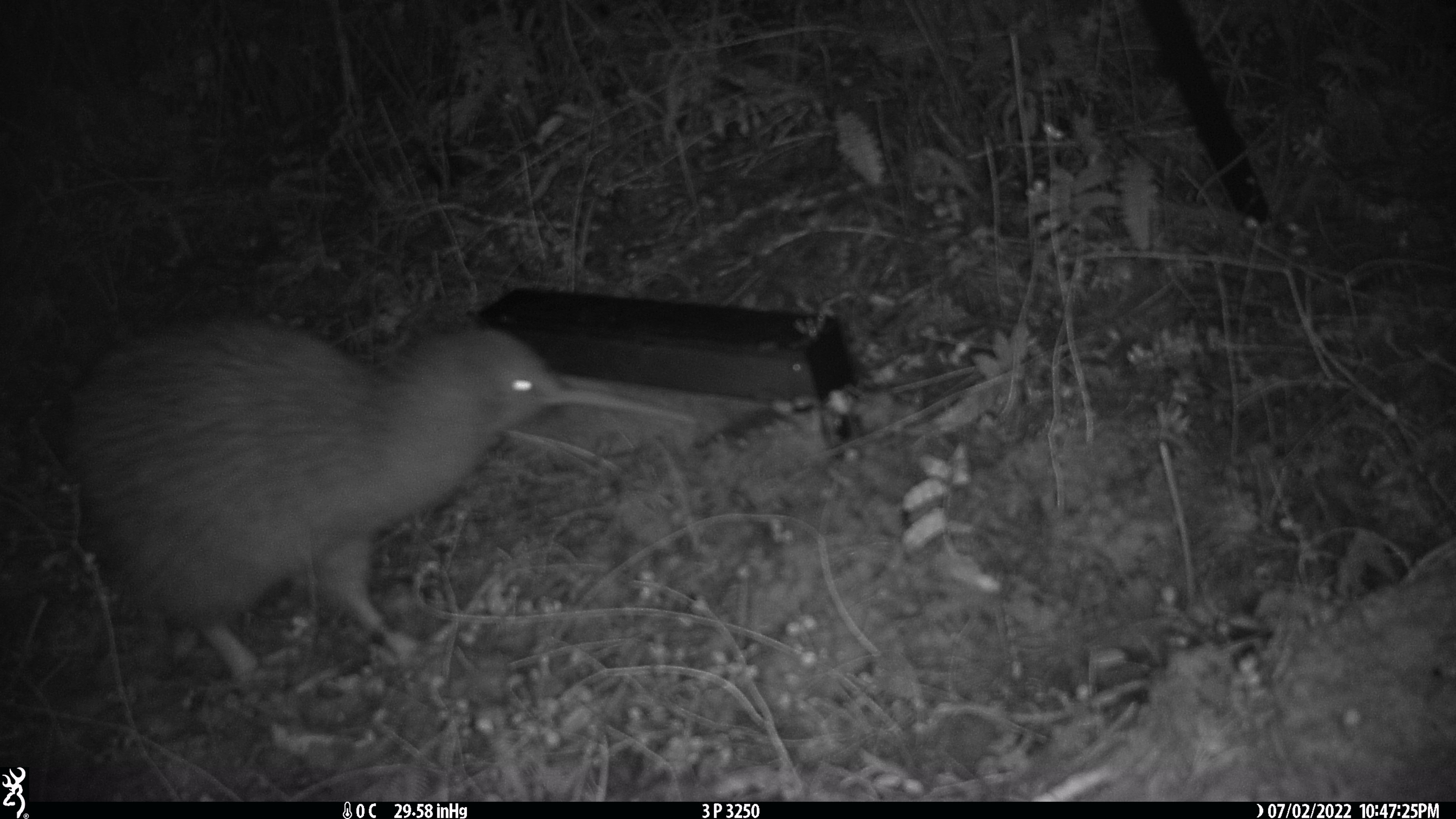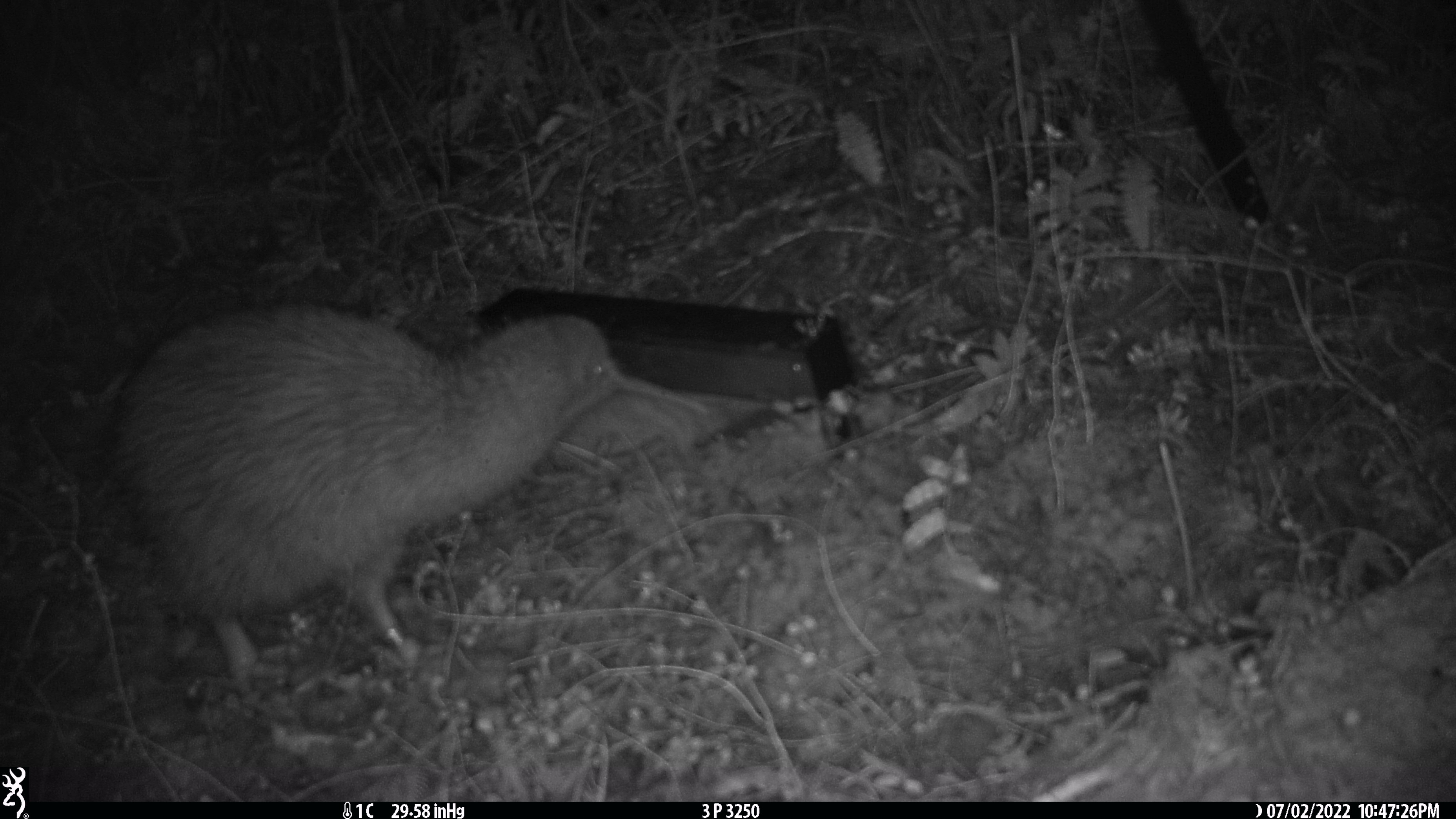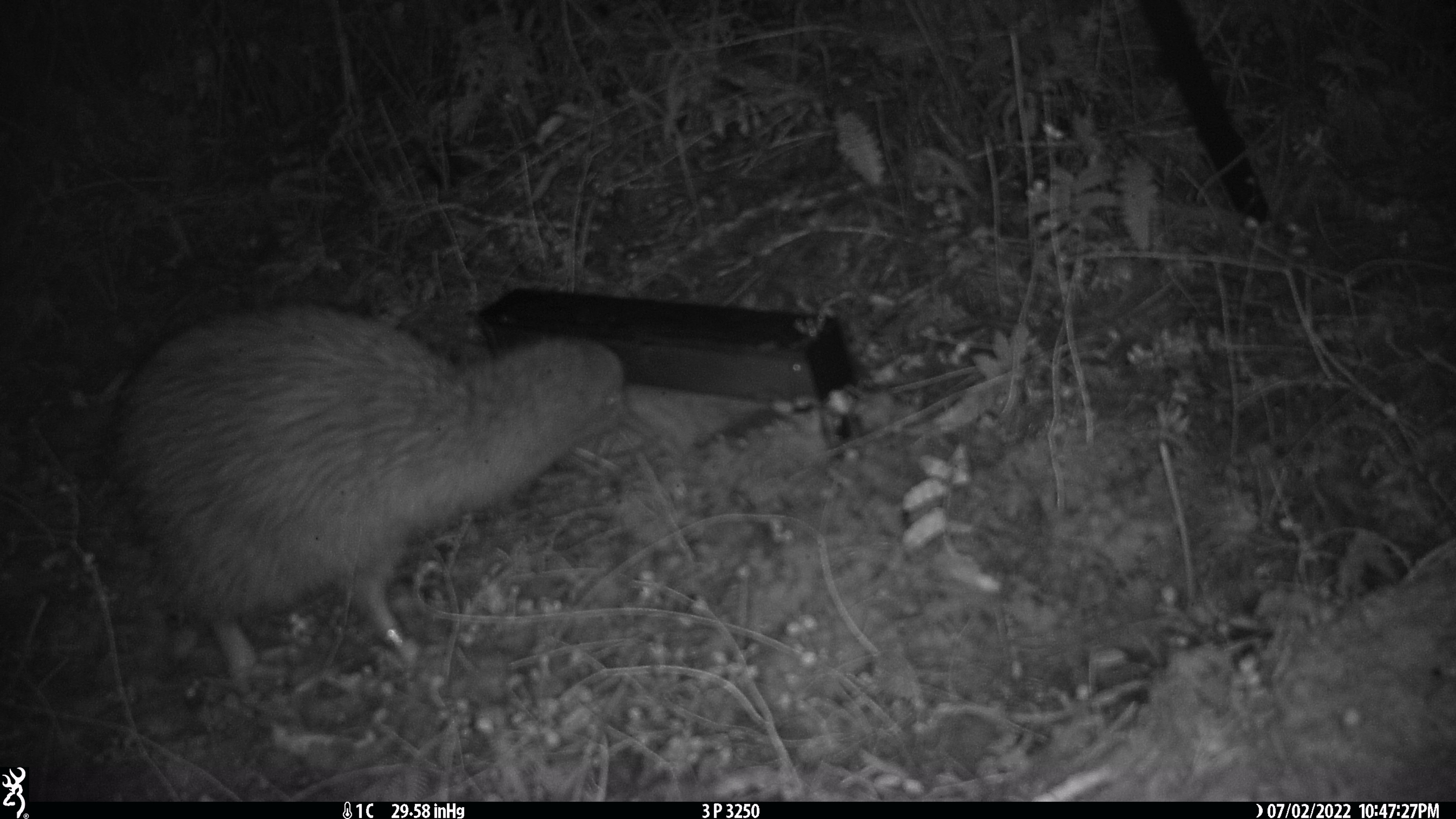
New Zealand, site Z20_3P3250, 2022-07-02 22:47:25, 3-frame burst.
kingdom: Animalia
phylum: Chordata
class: Aves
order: Apterygiformes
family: Apterygidae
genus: Apteryx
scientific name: Apteryx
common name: kiwi